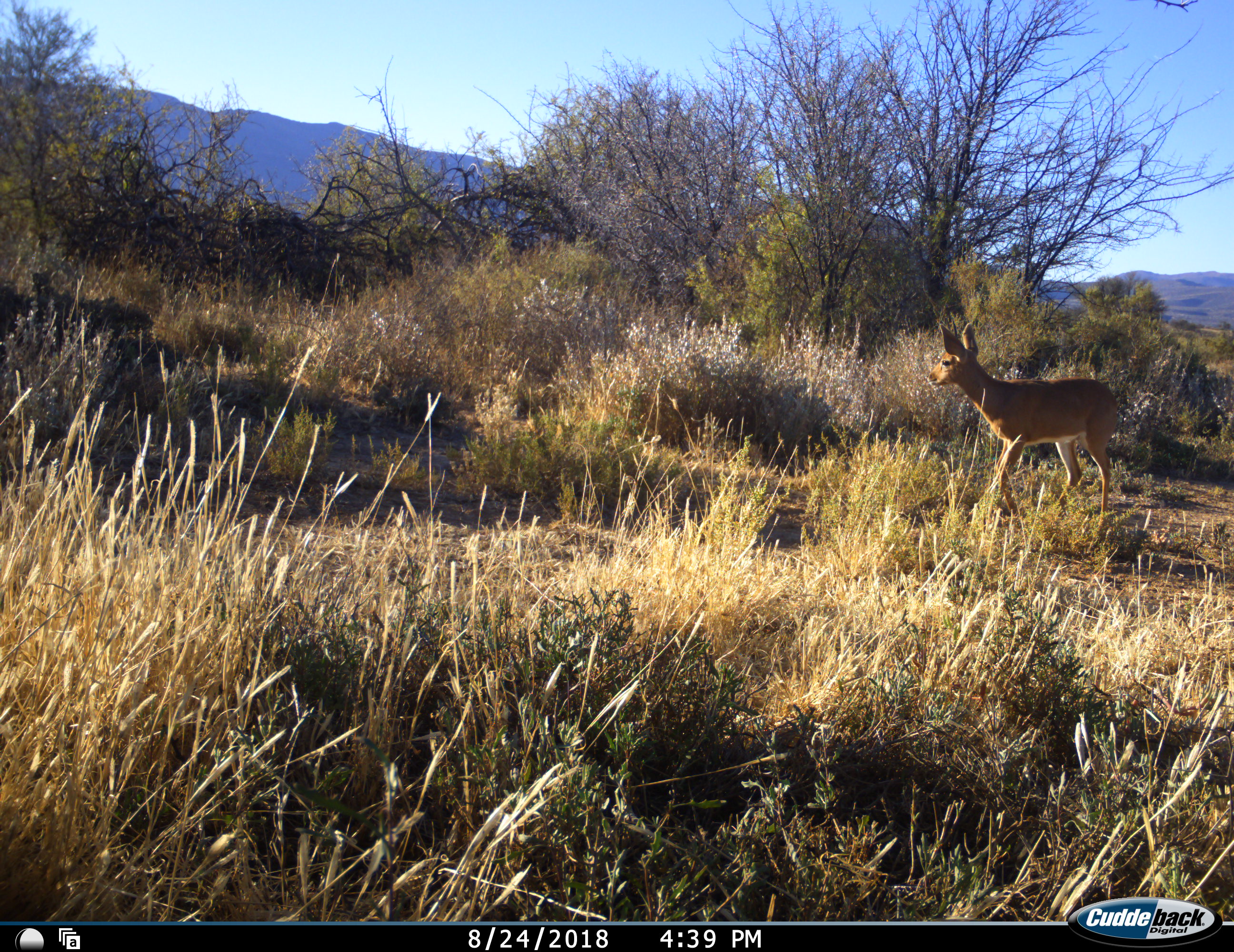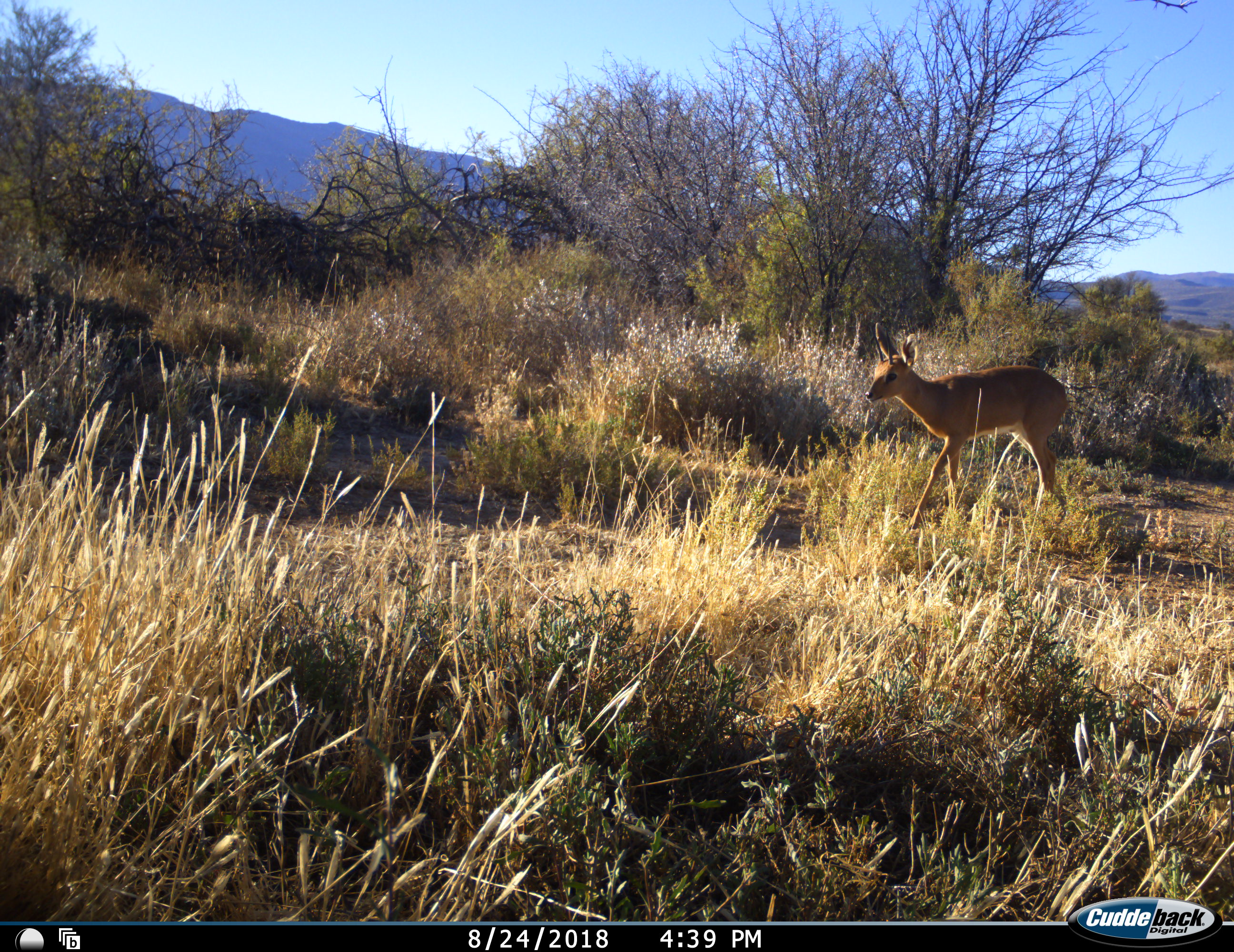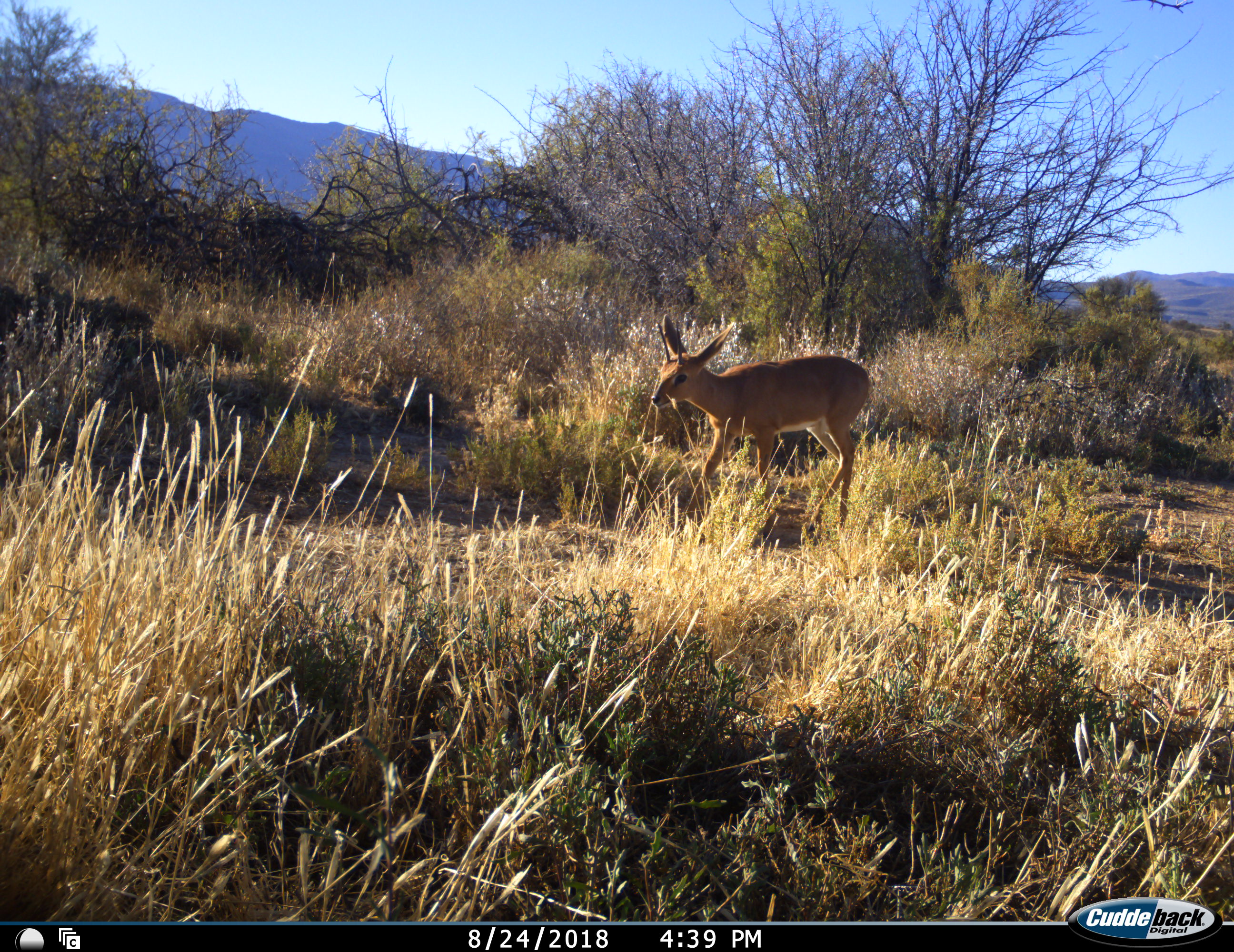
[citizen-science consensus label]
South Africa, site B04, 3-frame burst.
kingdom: Animalia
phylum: Chordata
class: Mammalia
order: Artiodactyla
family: Bovidae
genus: Raphicerus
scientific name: Raphicerus campestris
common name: steenbok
Steenbok (Raphicerus campestris), count 1. Behavior (volunteer vote fractions): standing 14%, resting 0%, moving 86%, interacting 0%. Young present (vote fraction): 0%. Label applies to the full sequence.